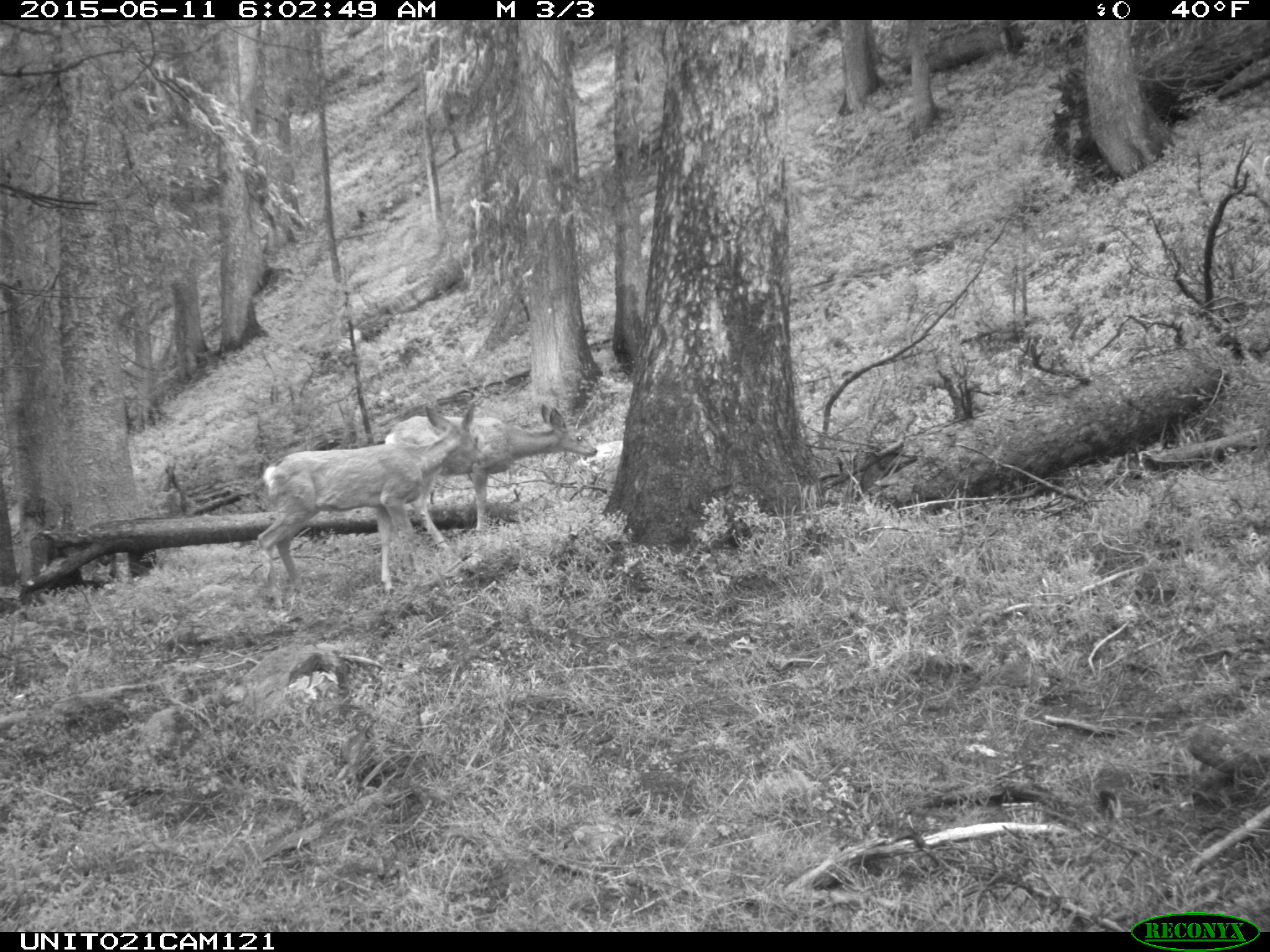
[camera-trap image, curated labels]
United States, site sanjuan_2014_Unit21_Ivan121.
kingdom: Animalia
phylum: Chordata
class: Mammalia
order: Artiodactyla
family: Cervidae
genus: Odocoileus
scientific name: Odocoileus hemionus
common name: mule deer